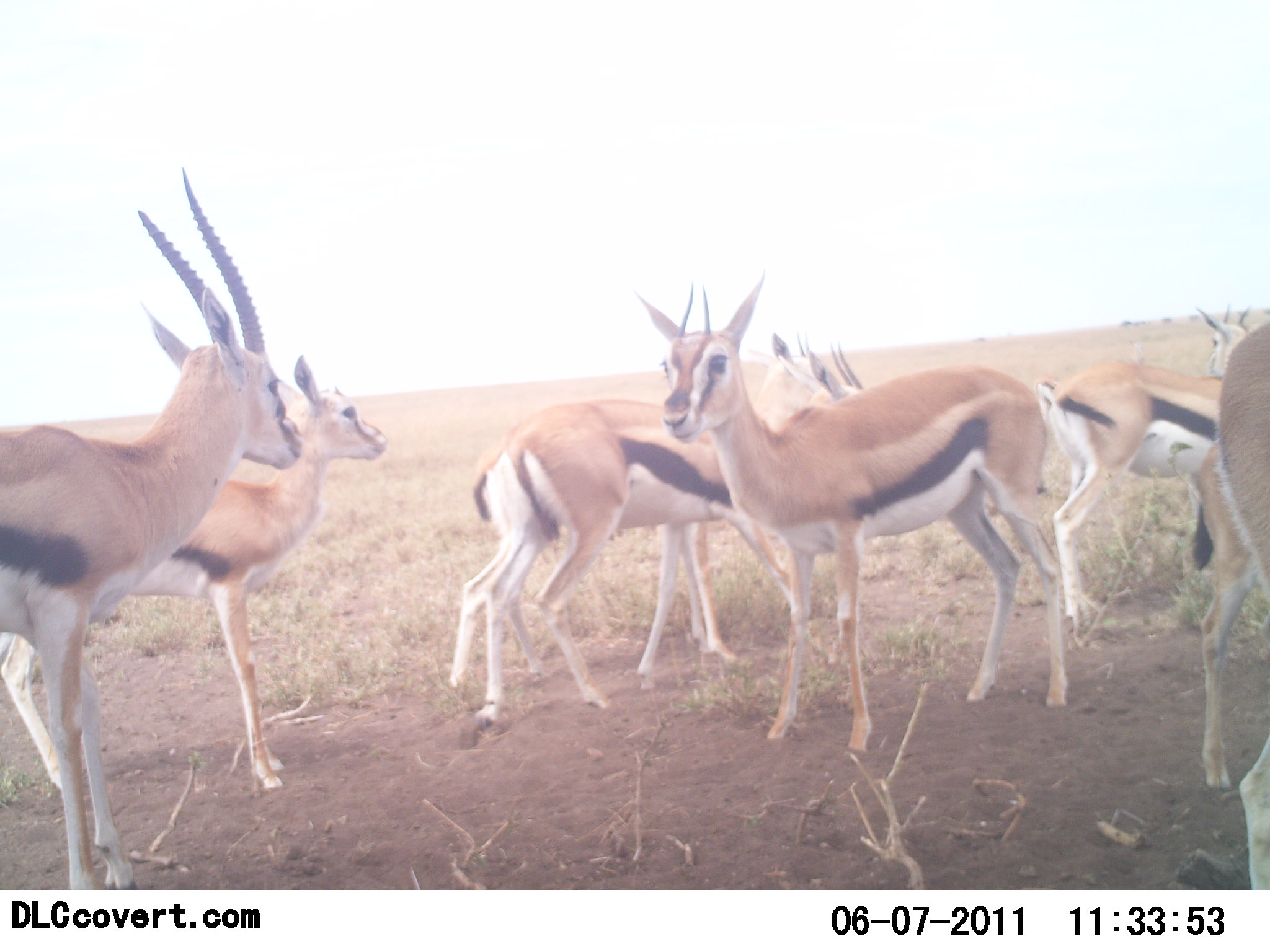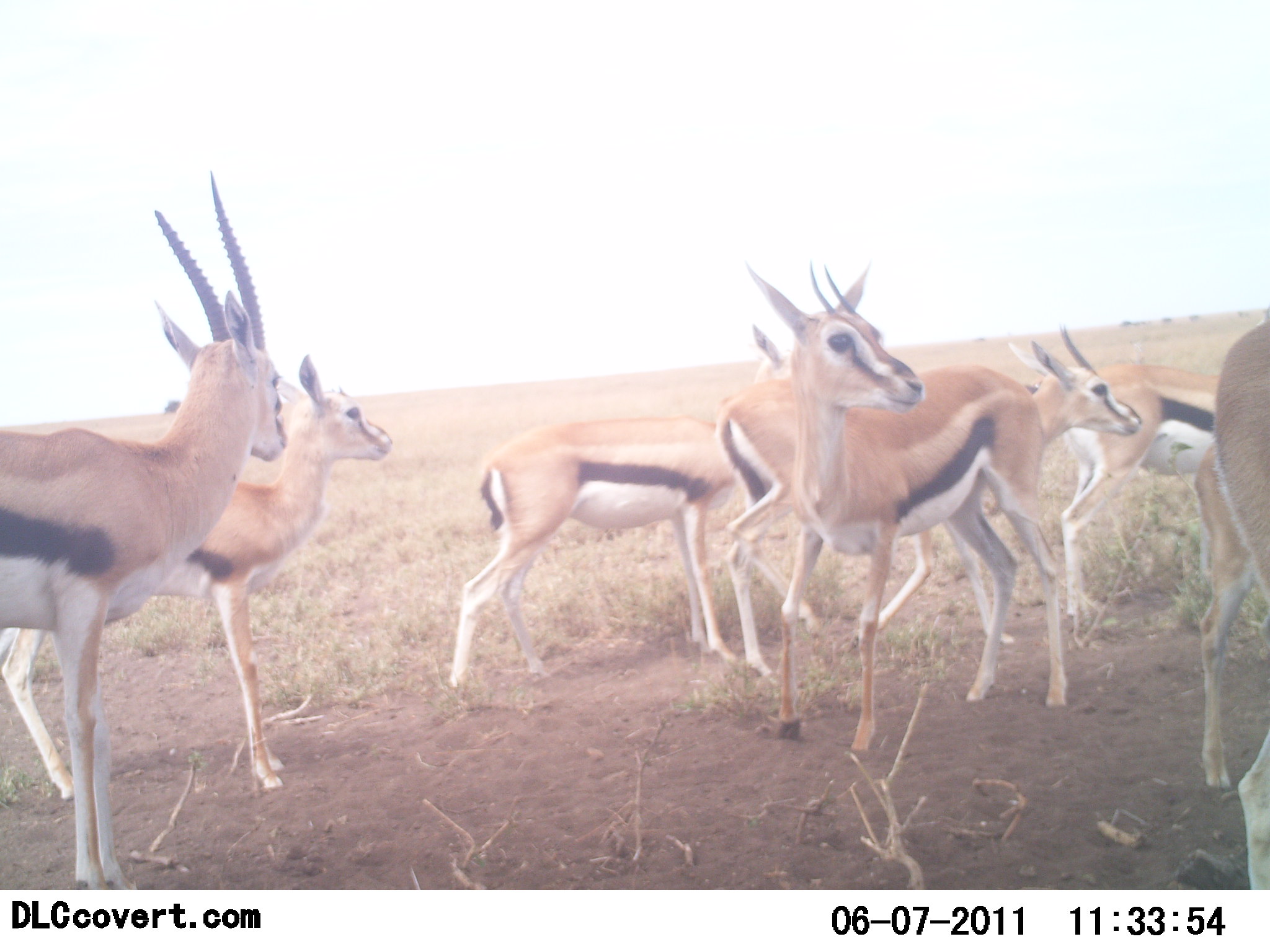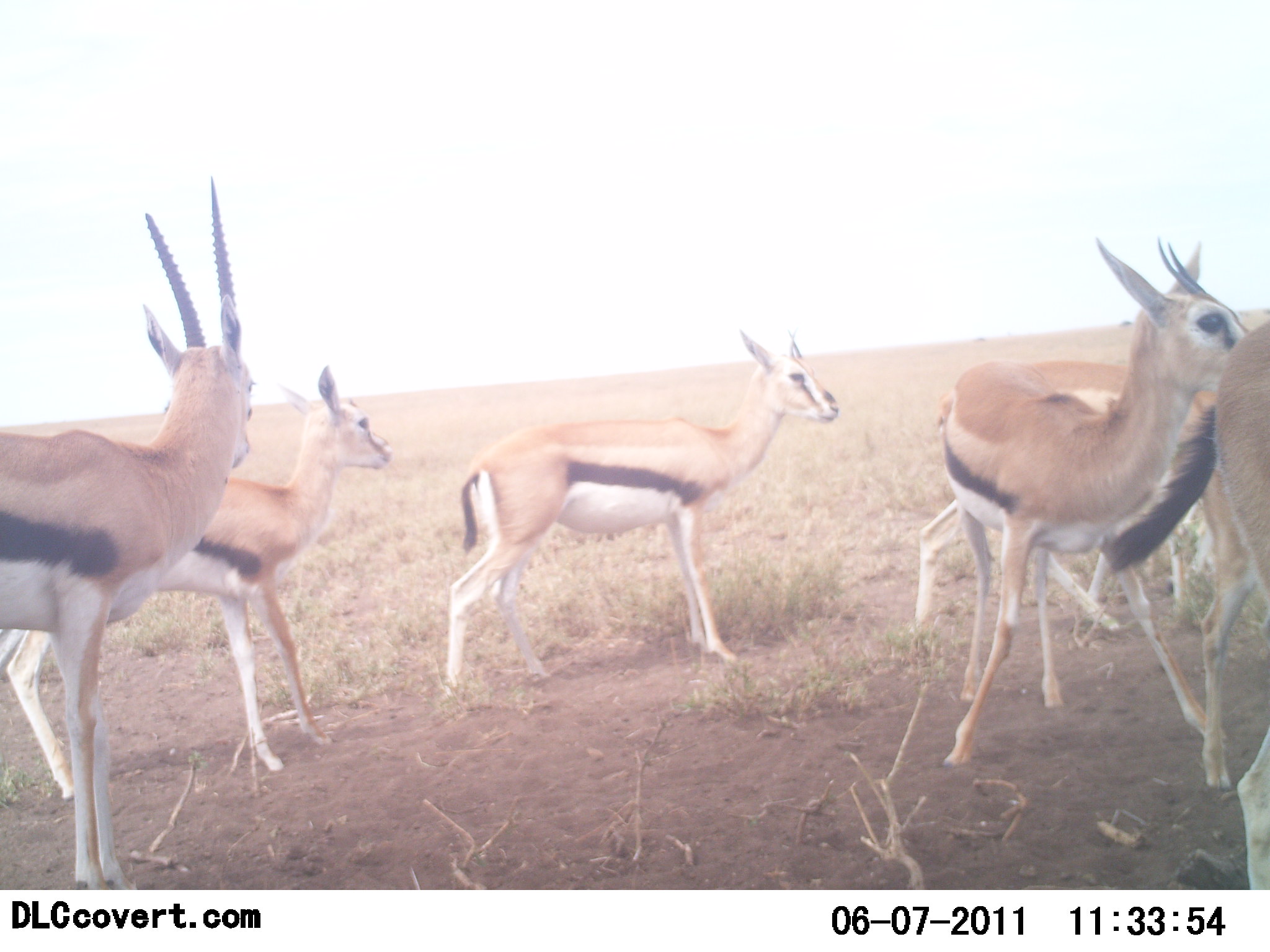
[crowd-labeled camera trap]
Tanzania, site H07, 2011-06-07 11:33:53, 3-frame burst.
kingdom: Animalia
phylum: Chordata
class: Mammalia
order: Artiodactyla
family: Bovidae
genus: Eudorcas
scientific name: Eudorcas thomsonii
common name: thomson's gazelle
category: gazellethomsons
Gazellethomsons (thomson's gazelle) (Eudorcas thomsonii), count 7. Behavior (volunteer vote fractions): standing 62%, resting 0%, moving 69%, interacting 8%. Young present (vote fraction): 31%. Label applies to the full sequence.